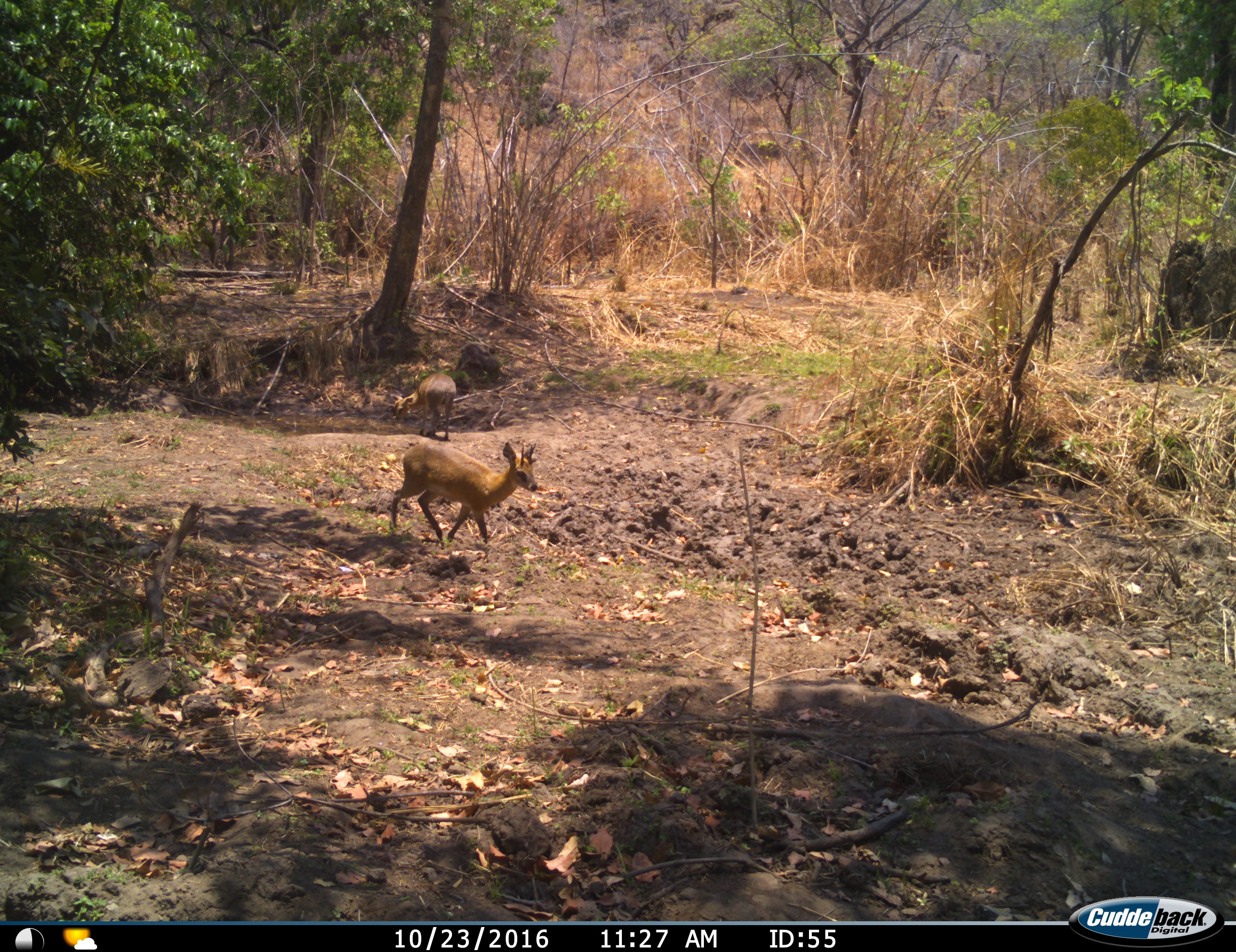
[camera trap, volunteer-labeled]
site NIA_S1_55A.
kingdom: Animalia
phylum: Chordata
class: Mammalia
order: Artiodactyla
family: Bovidae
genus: Madoqua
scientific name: Madoqua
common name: dik-dik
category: dikdik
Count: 2.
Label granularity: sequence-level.